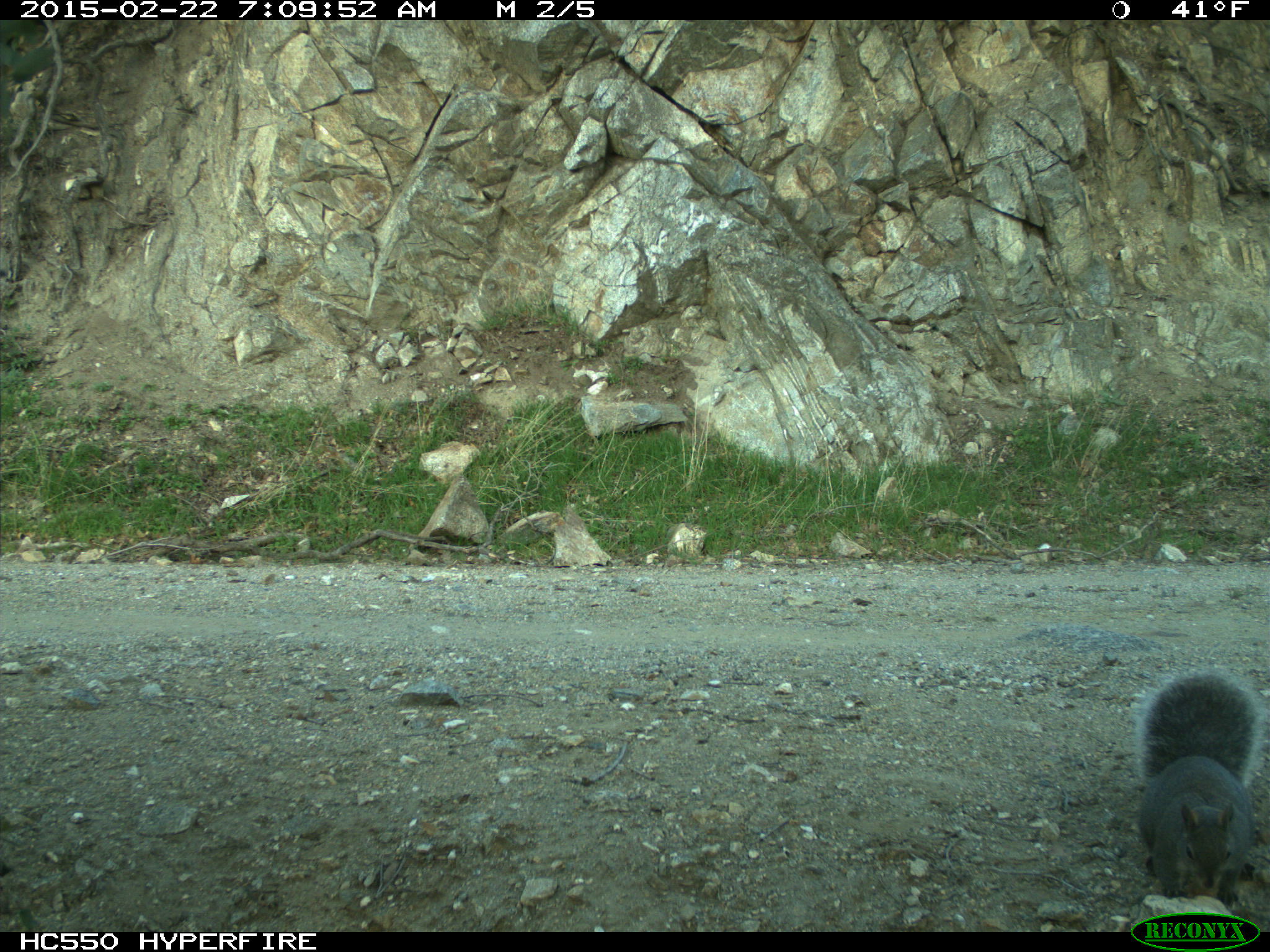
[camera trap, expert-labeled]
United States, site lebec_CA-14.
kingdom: Animalia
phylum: Chordata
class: Mammalia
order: Rodentia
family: Sciuridae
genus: Sciurus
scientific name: Sciurus carolinensis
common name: eastern gray squirrel